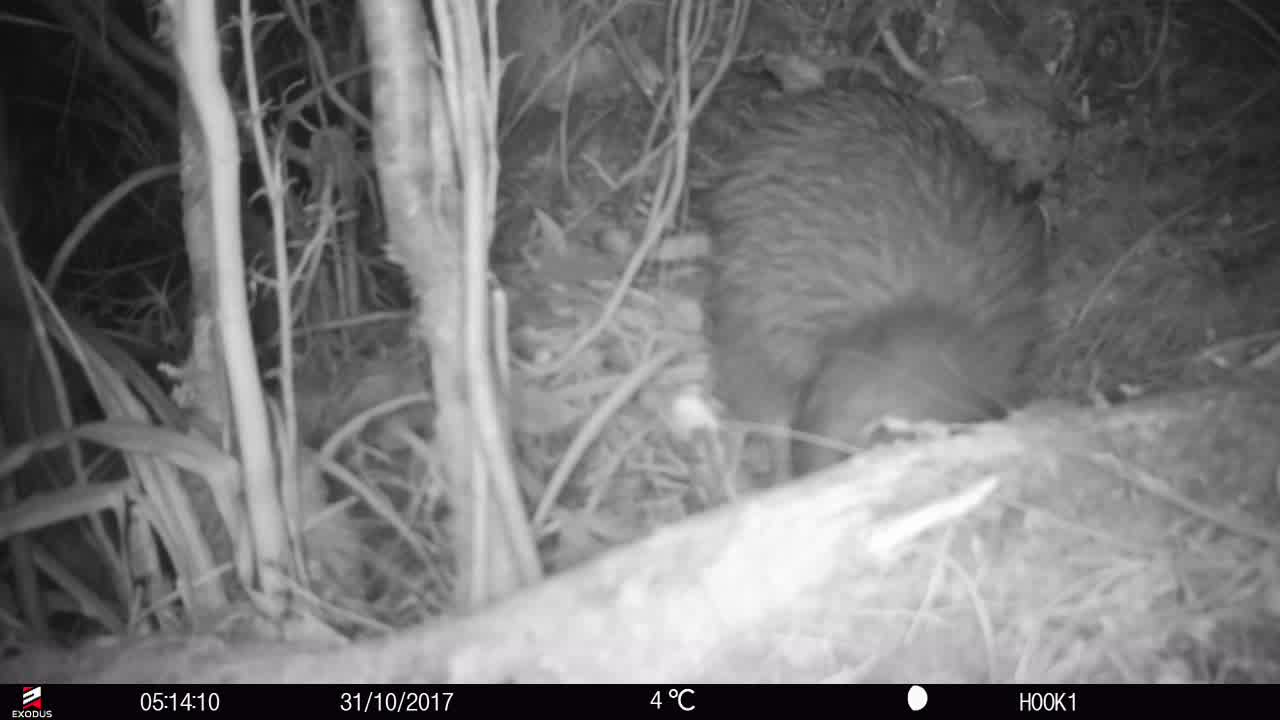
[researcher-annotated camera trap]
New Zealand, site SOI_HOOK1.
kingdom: Animalia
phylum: Chordata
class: Aves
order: Apterygiformes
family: Apterygidae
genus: Apteryx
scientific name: Apteryx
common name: kiwi